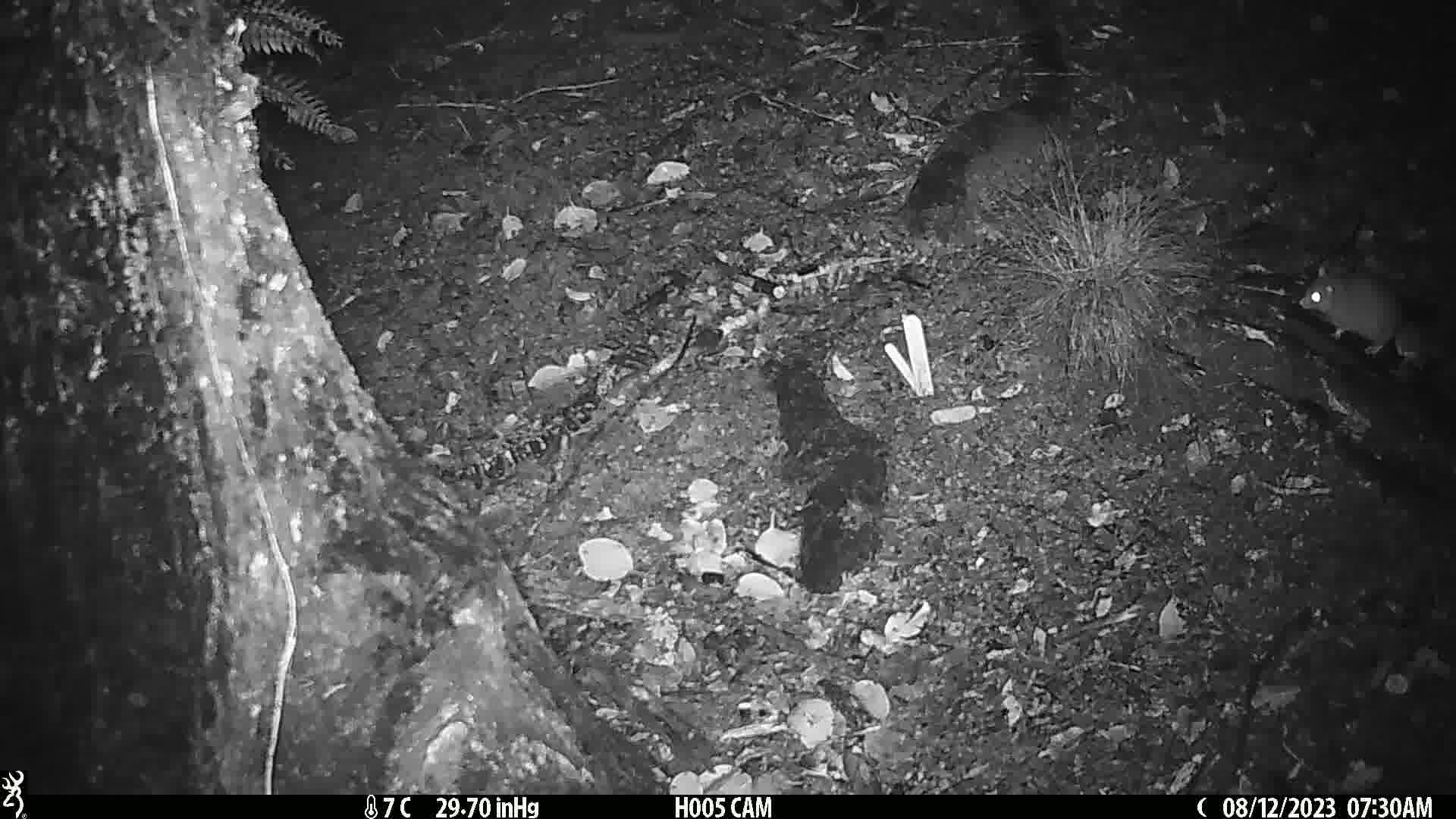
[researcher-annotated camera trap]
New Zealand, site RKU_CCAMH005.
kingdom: Animalia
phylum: Chordata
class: Mammalia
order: Rodentia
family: Muridae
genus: Rattus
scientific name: Rattus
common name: rat